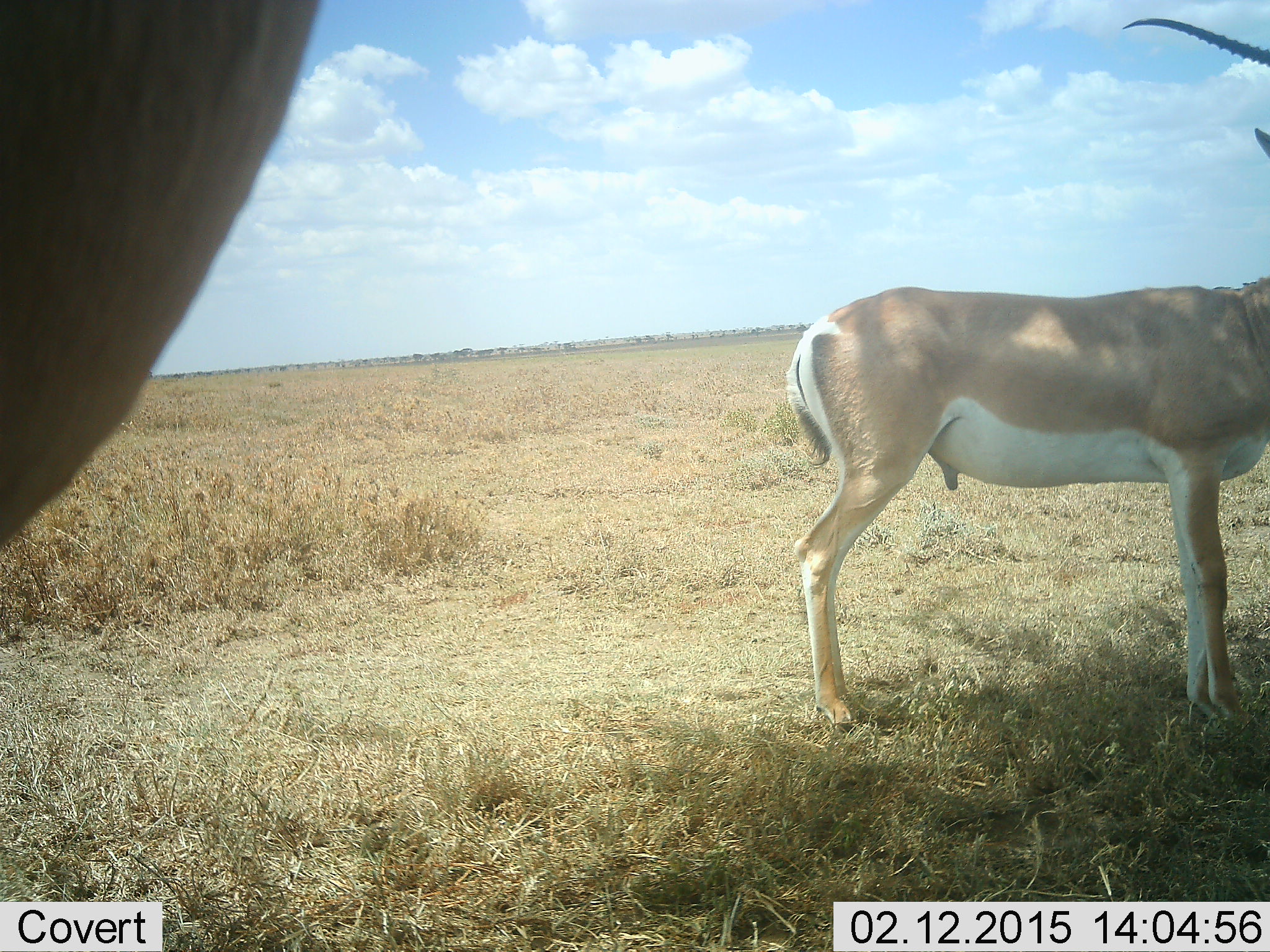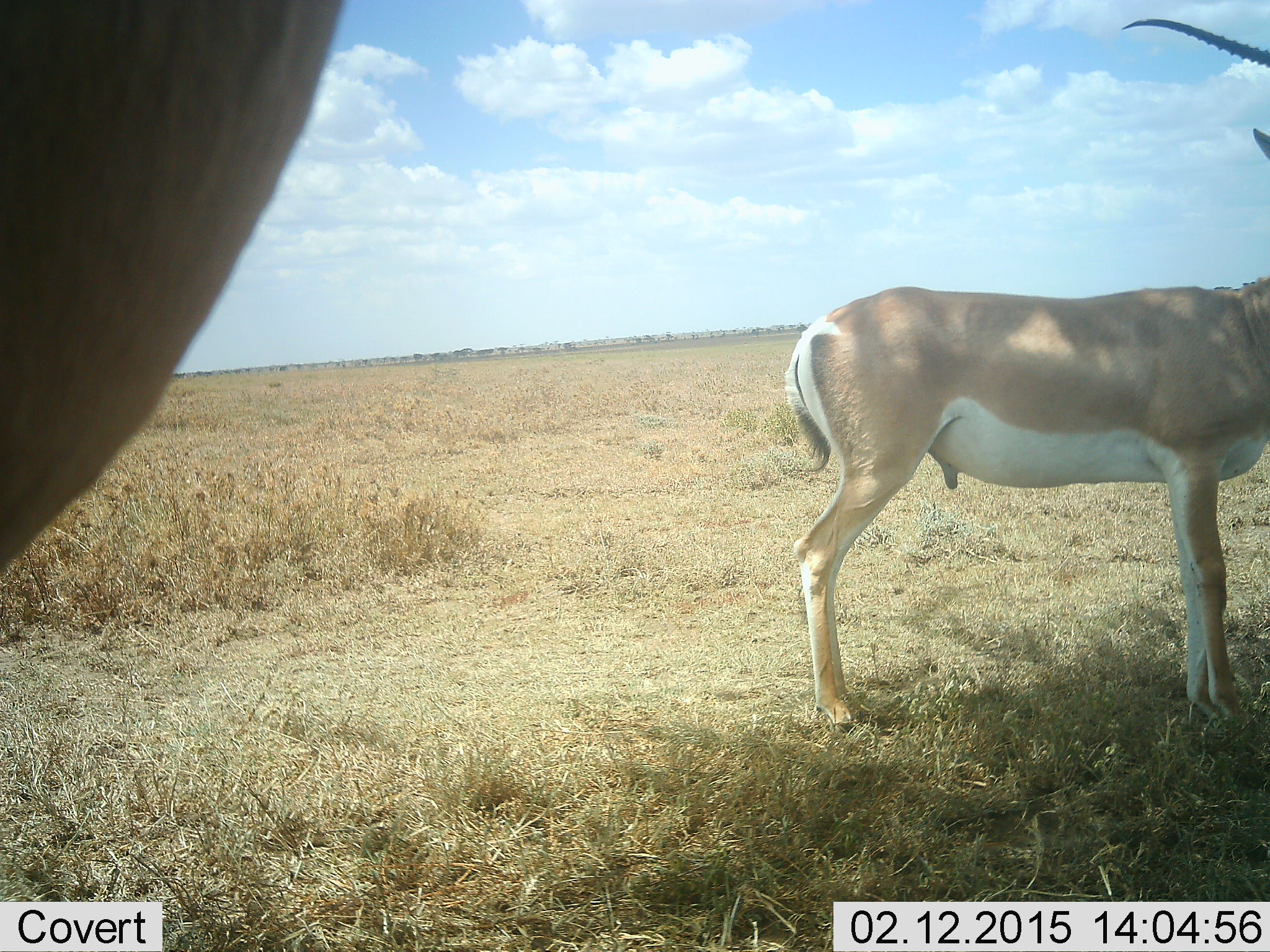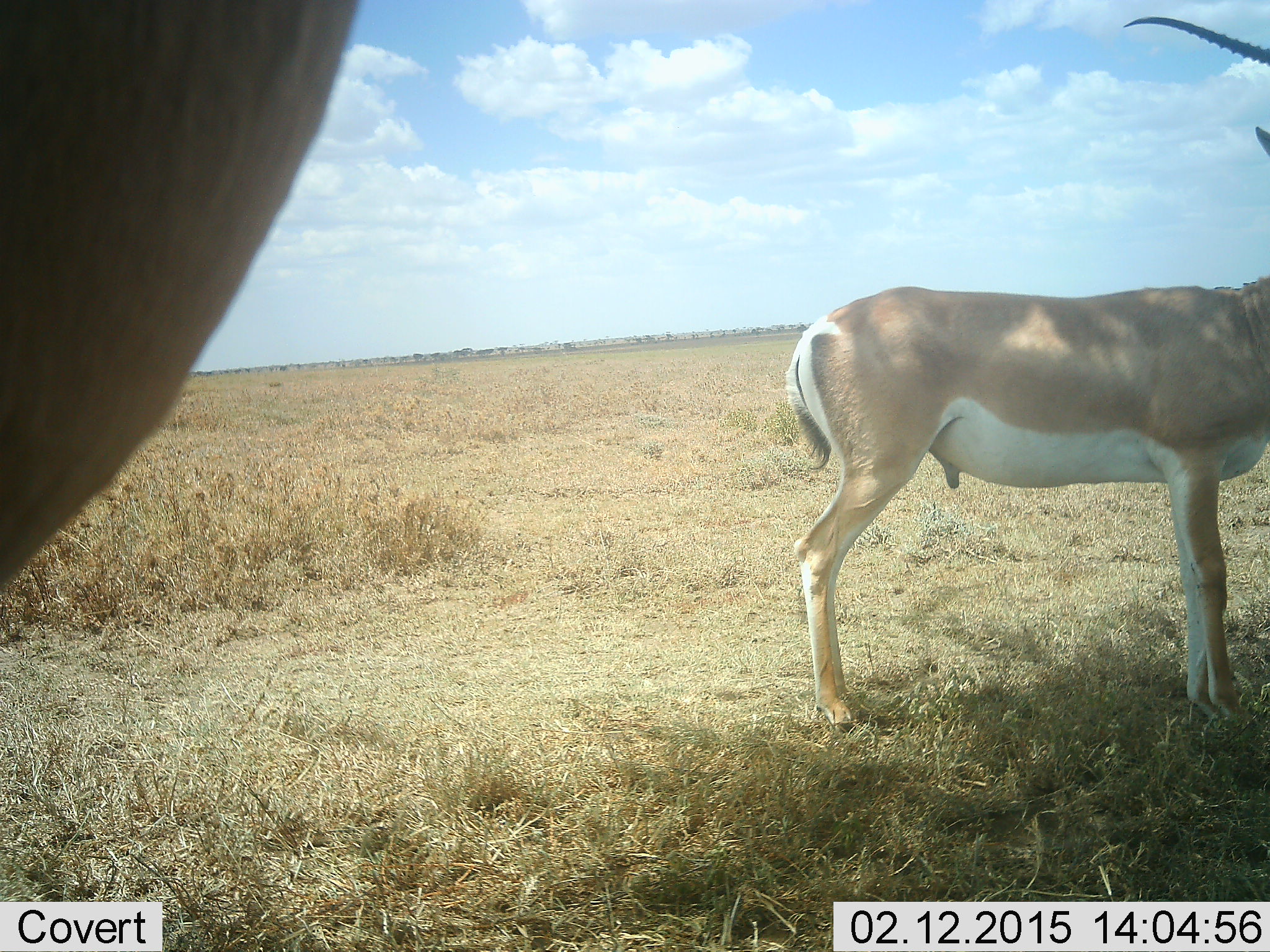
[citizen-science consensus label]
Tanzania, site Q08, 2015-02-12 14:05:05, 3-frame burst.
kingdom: Animalia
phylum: Chordata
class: Mammalia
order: Artiodactyla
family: Bovidae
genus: Nanger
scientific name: Nanger granti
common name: grant's gazelle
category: gazellegrants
Gazellegrants (grant's gazelle) (Nanger granti), count 2. Behavior (volunteer vote fractions): standing 100%, resting 0%, moving 0%, interacting 0%. Young present (vote fraction): 0%. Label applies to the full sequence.